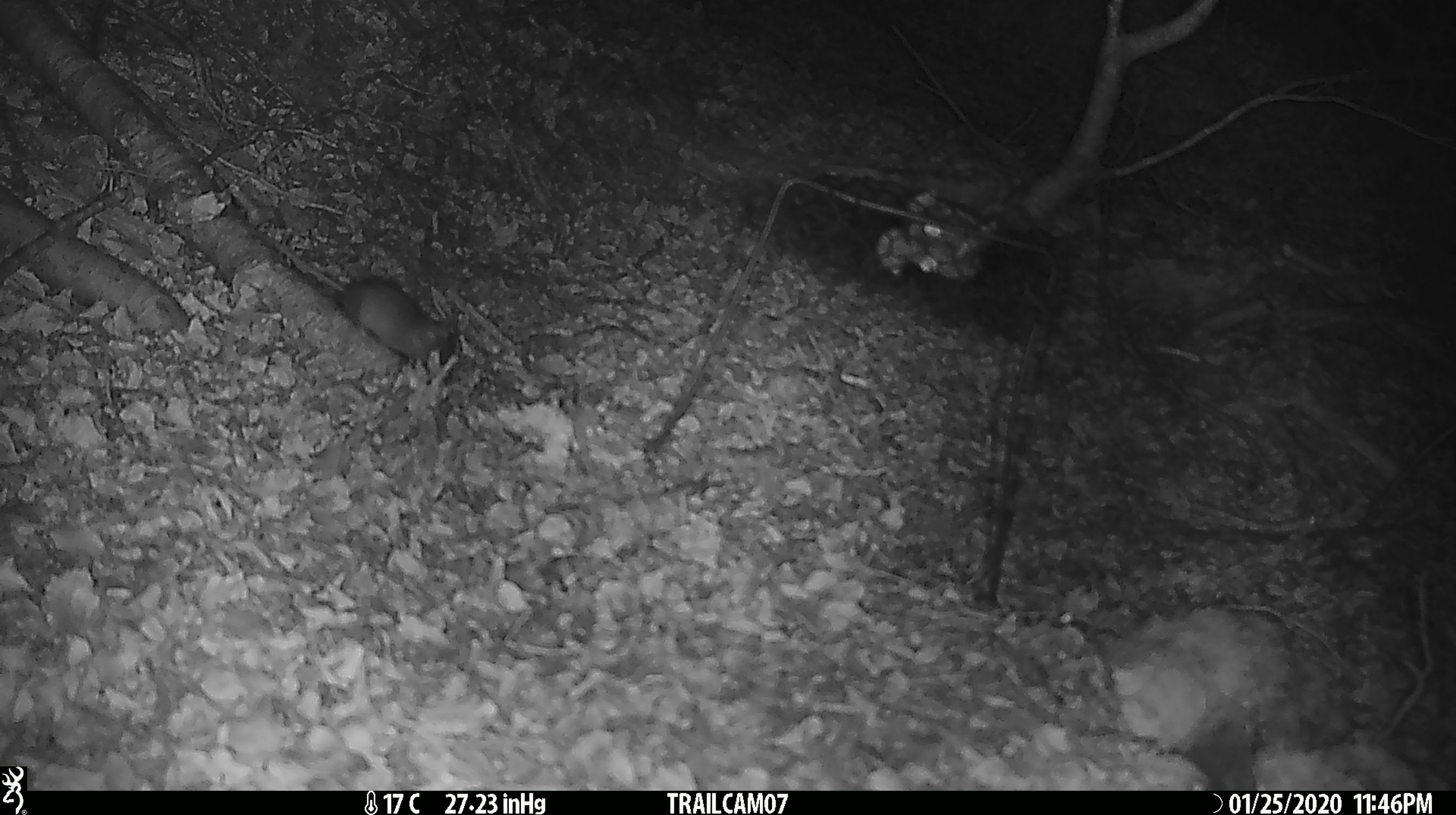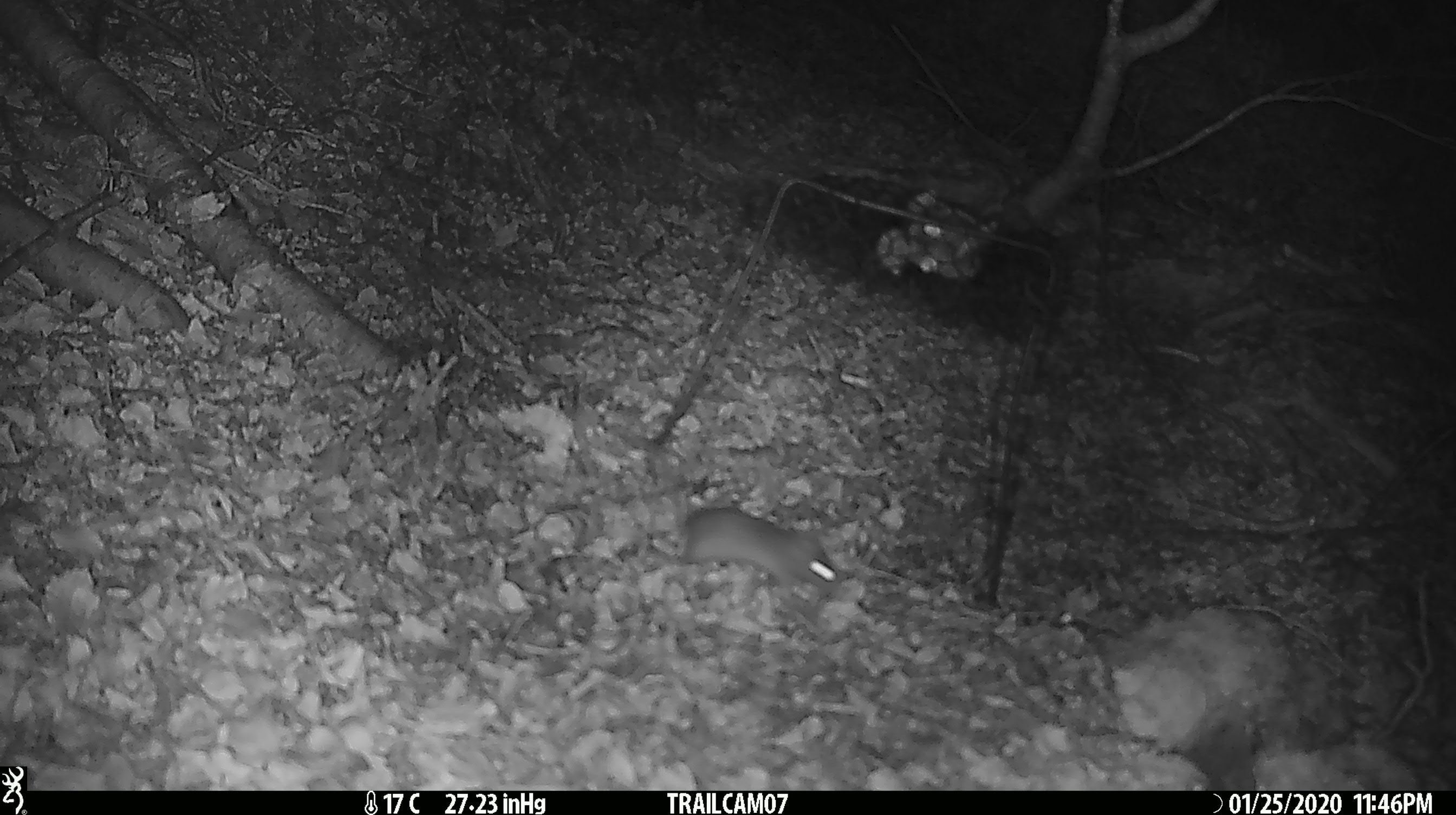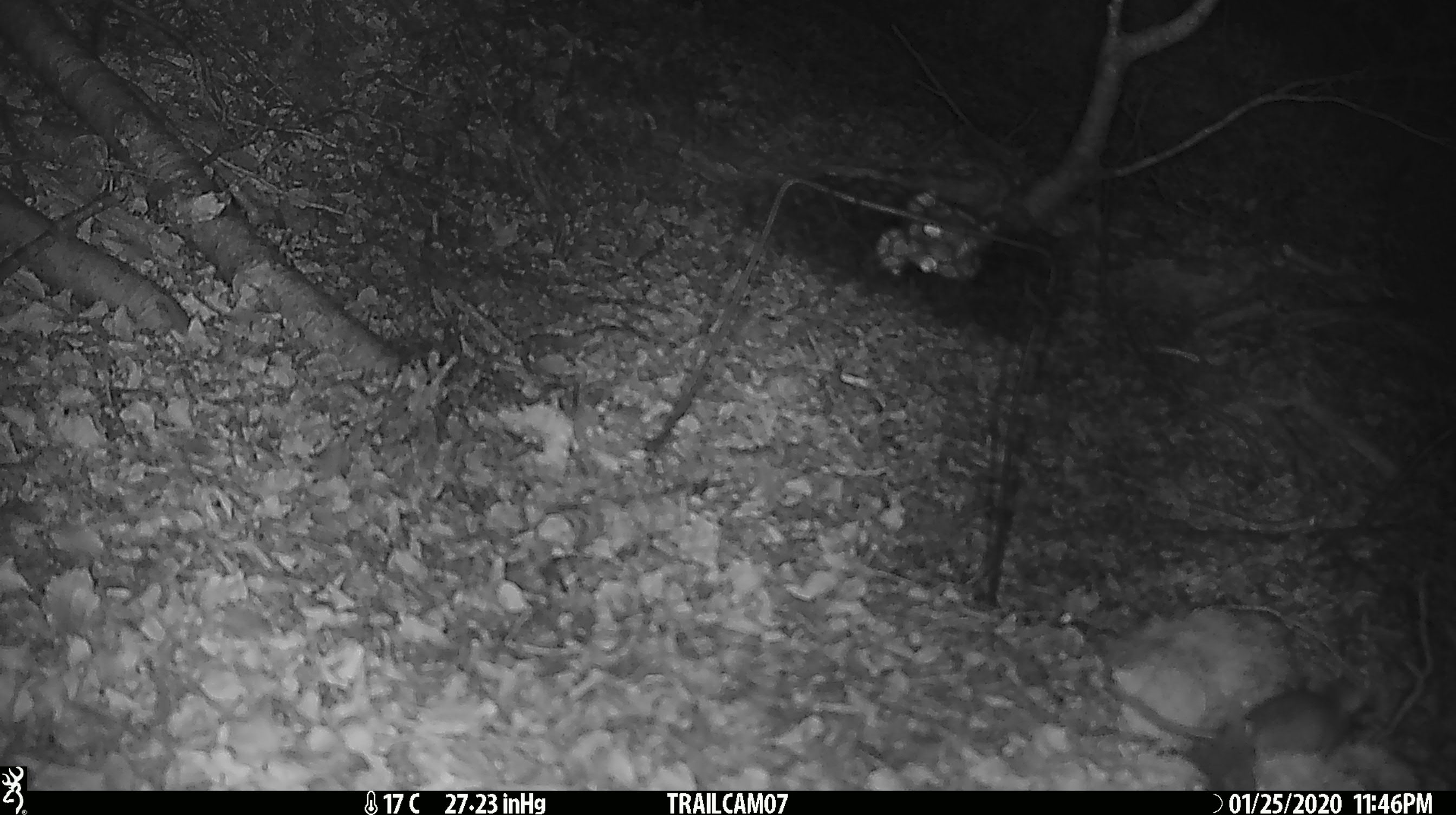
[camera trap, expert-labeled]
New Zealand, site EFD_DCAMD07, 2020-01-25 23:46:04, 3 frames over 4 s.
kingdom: Animalia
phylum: Chordata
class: Mammalia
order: Rodentia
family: Muridae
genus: Mus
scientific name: Mus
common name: mouse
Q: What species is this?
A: Mouse (Mus).